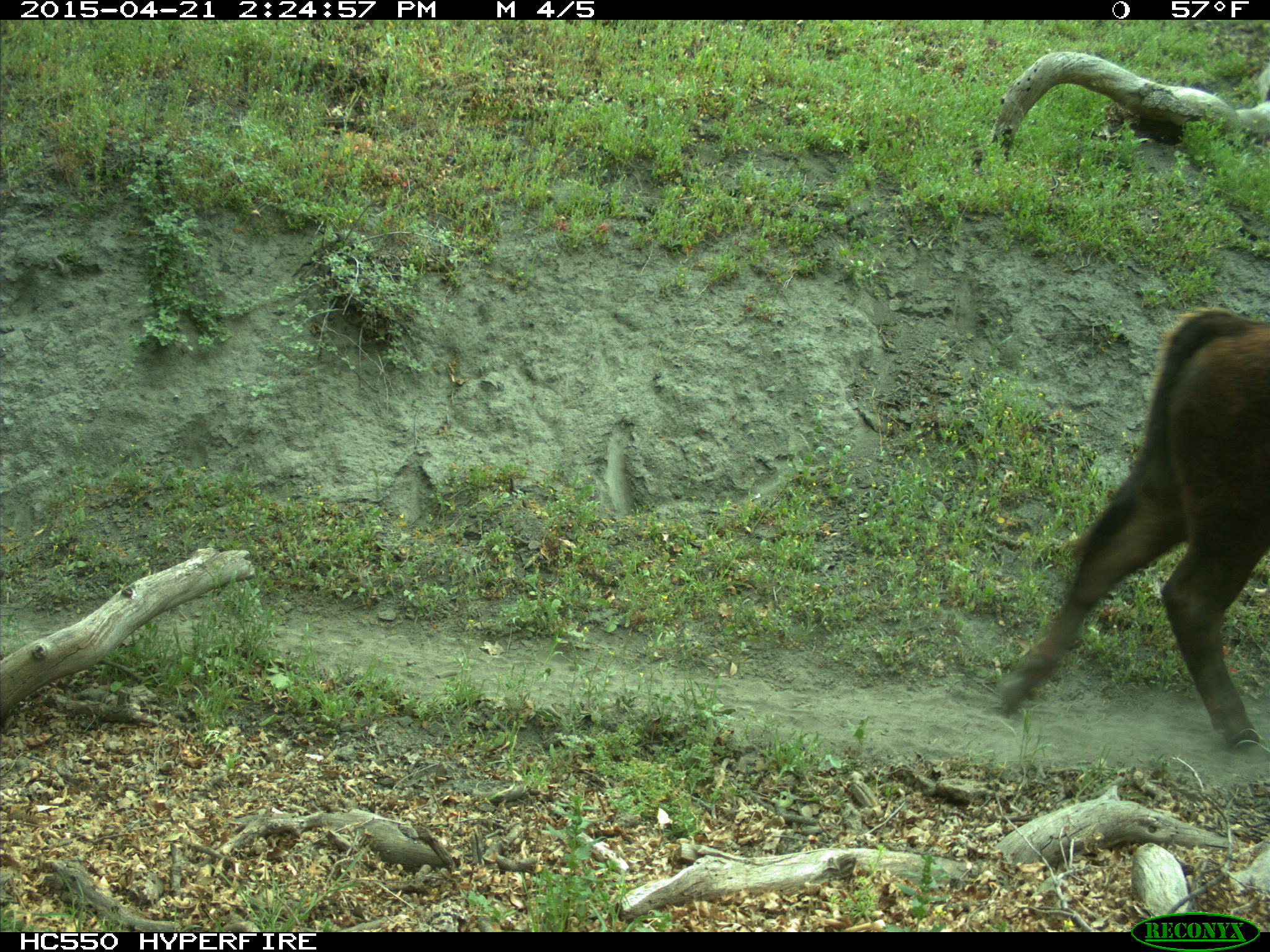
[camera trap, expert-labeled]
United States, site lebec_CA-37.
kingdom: Animalia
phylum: Chordata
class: Mammalia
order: Artiodactyla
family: Bovidae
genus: Bos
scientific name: Bos taurus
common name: domestic cow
Bos taurus (domestic cow).